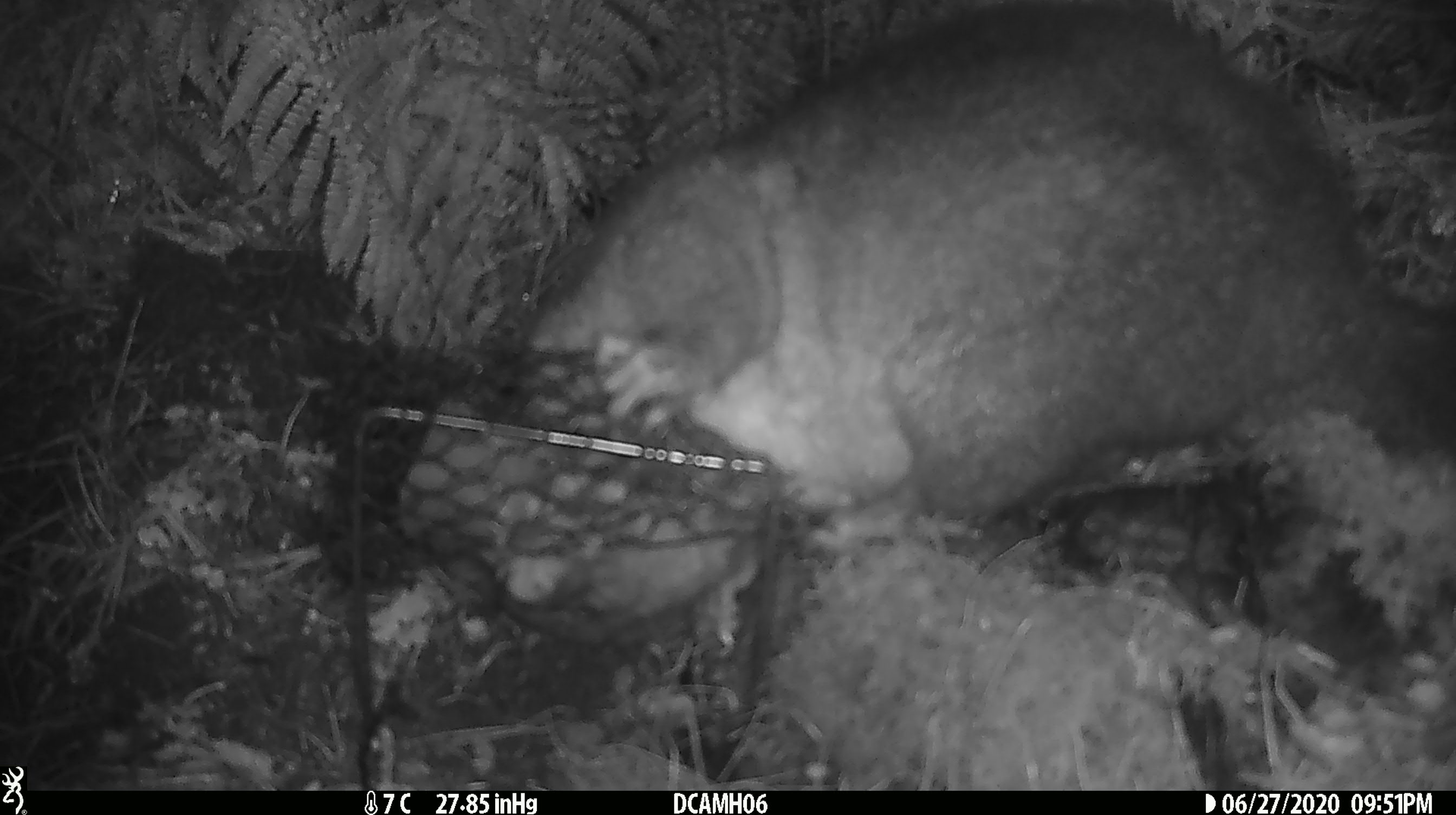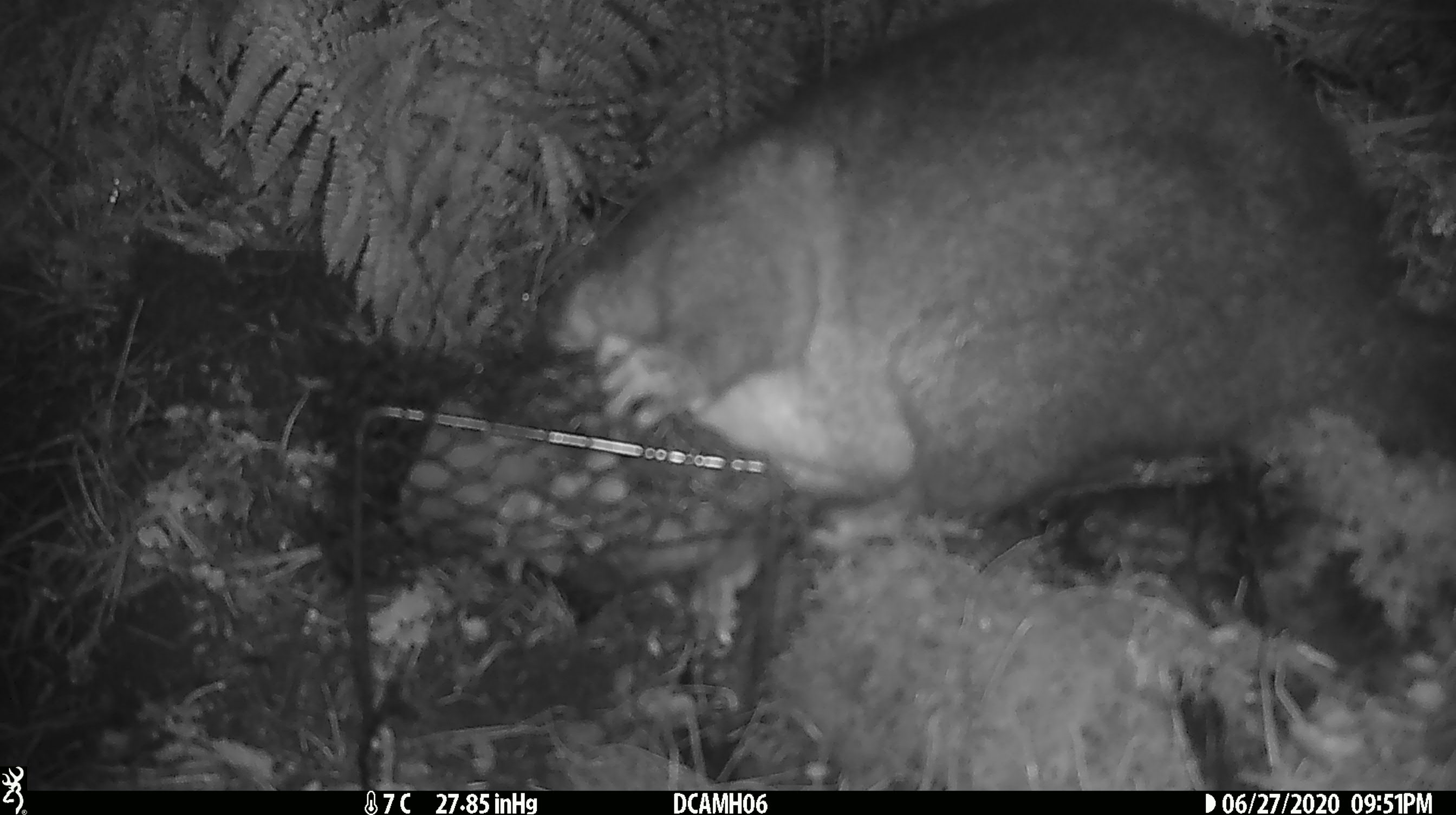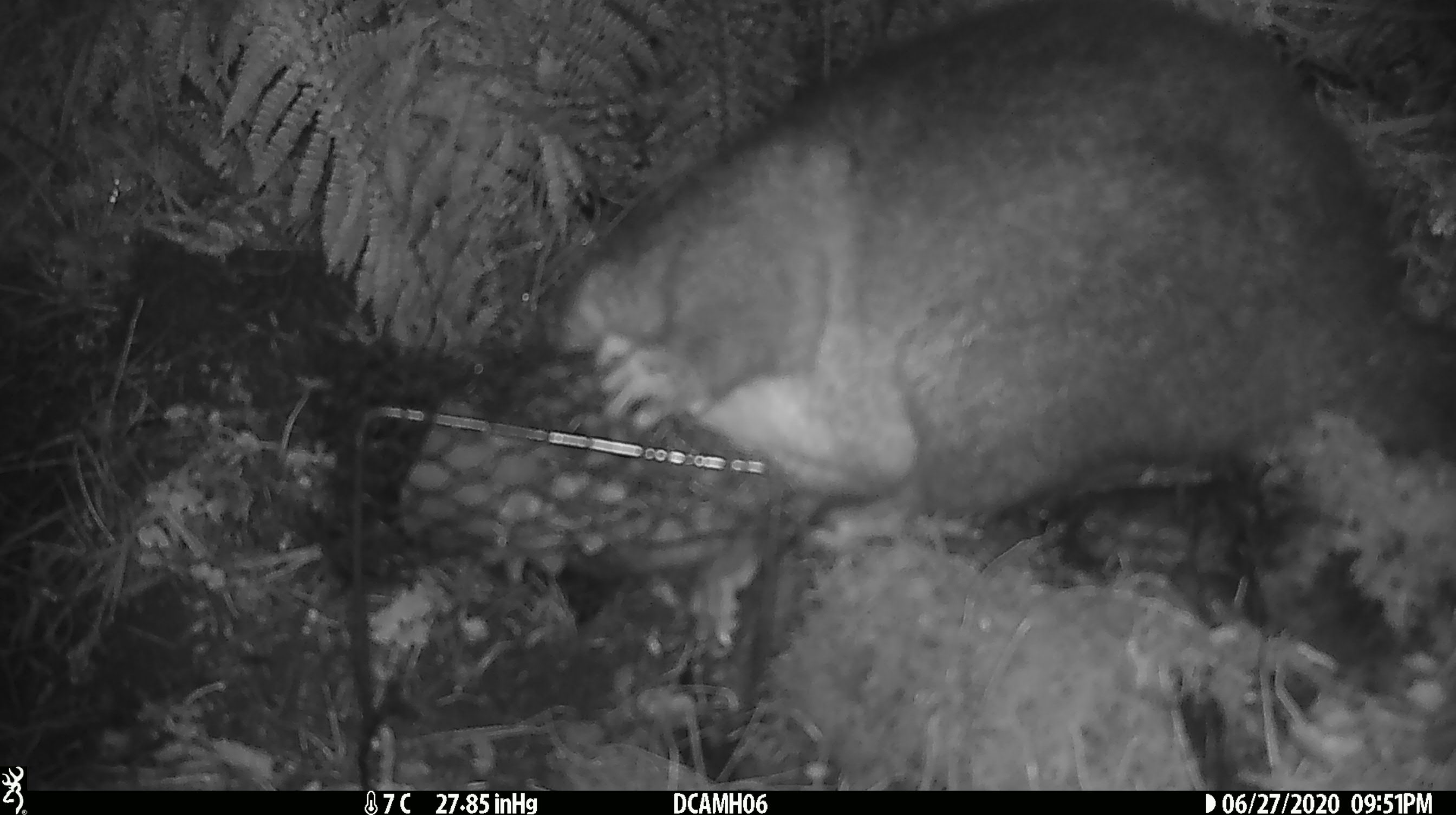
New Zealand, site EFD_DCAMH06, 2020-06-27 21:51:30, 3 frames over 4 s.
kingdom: Animalia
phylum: Chordata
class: Mammalia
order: Diprotodontia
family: Phalangeridae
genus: Trichosurus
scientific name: Trichosurus vulpecula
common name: common brushtail possum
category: possum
Possum (common brushtail possum) (Trichosurus vulpecula).